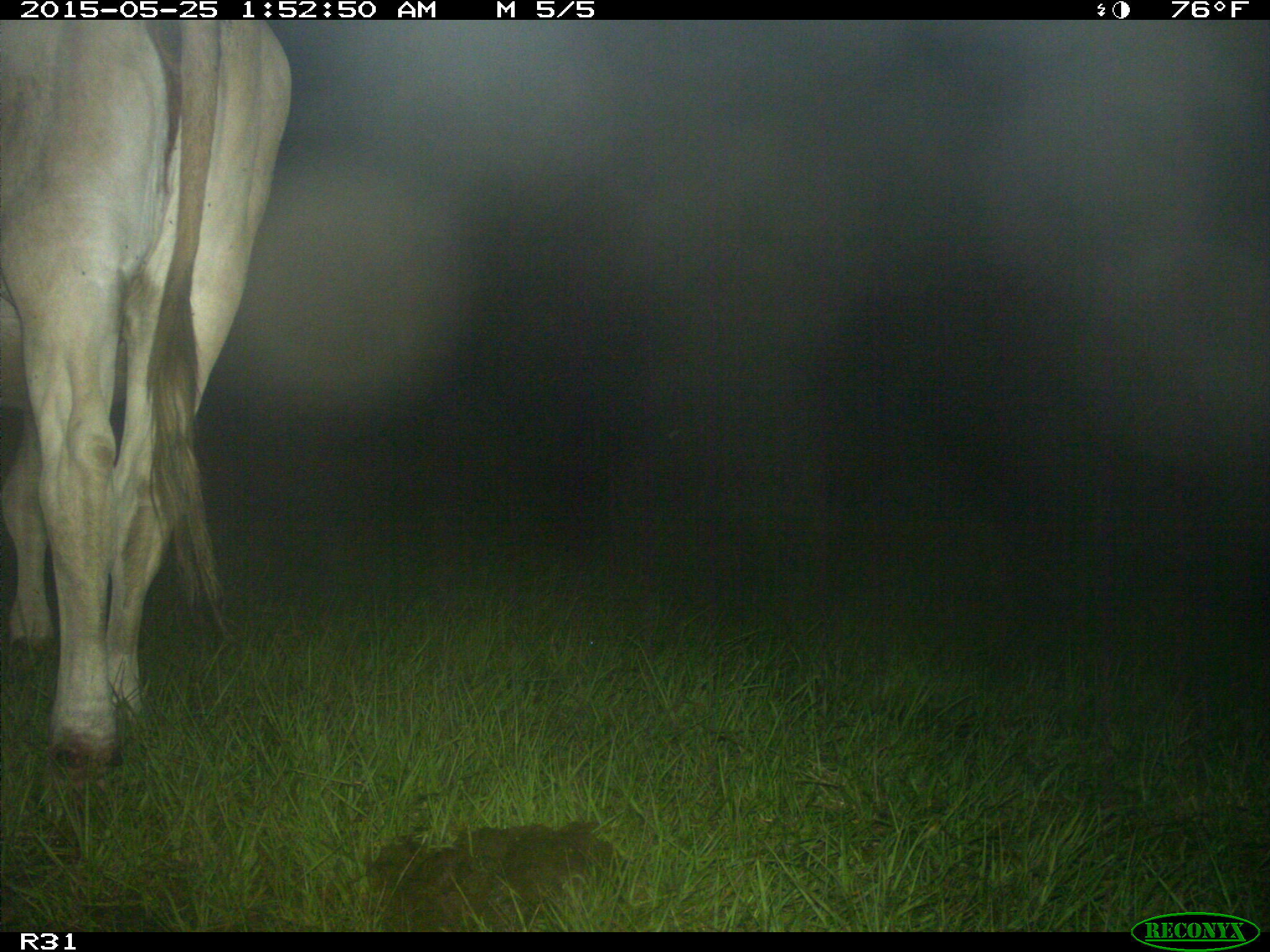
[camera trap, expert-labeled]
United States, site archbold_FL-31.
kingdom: Animalia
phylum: Chordata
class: Mammalia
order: Artiodactyla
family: Bovidae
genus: Bos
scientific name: Bos taurus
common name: domestic cow